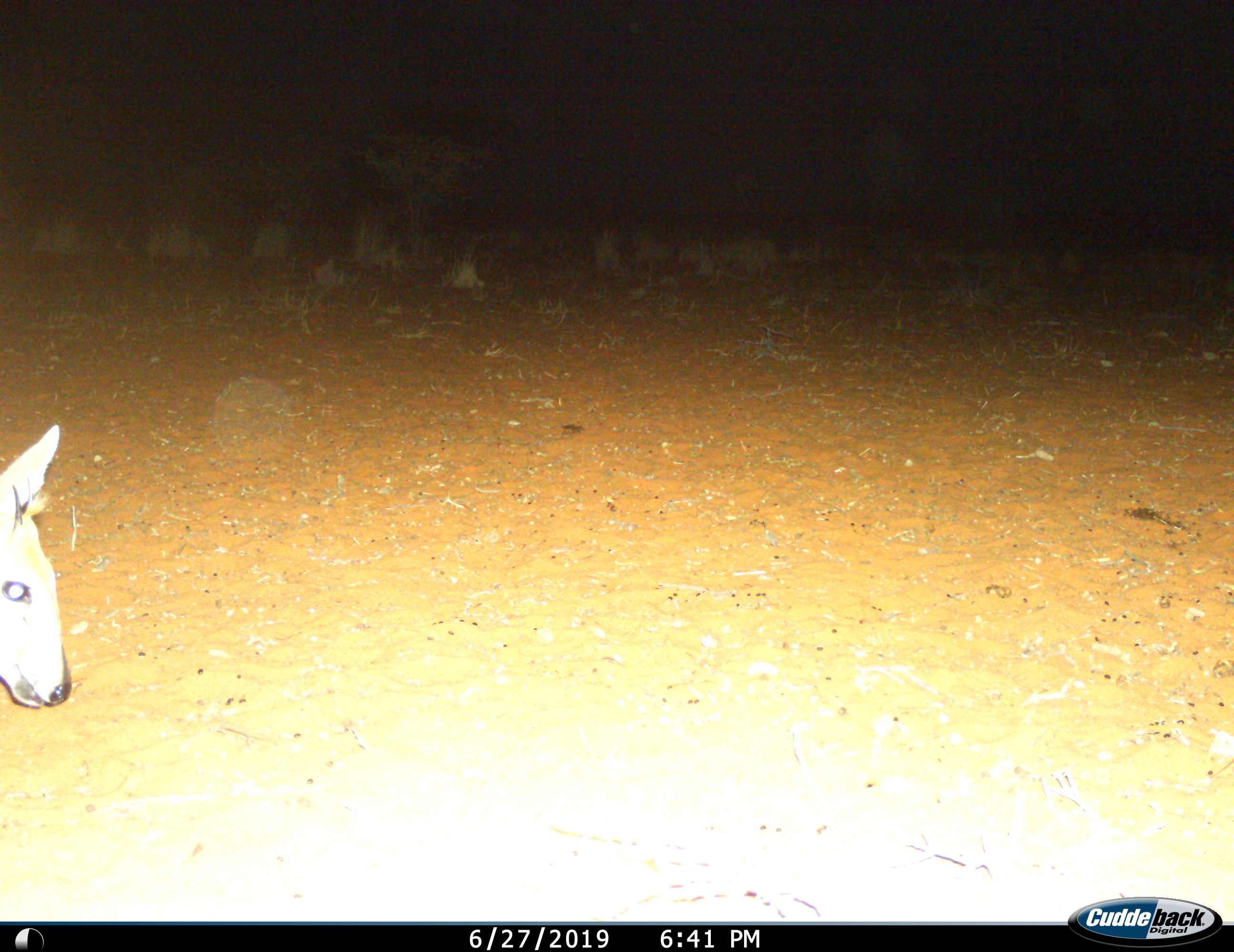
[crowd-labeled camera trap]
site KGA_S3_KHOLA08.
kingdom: Animalia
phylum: Chordata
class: Mammalia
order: Artiodactyla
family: Bovidae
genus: Sylvicapra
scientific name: Sylvicapra grimmia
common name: common duiker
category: duikercommongrey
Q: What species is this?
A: Duikercommongrey (common duiker) (Sylvicapra grimmia).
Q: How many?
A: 1.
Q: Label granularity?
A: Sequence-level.